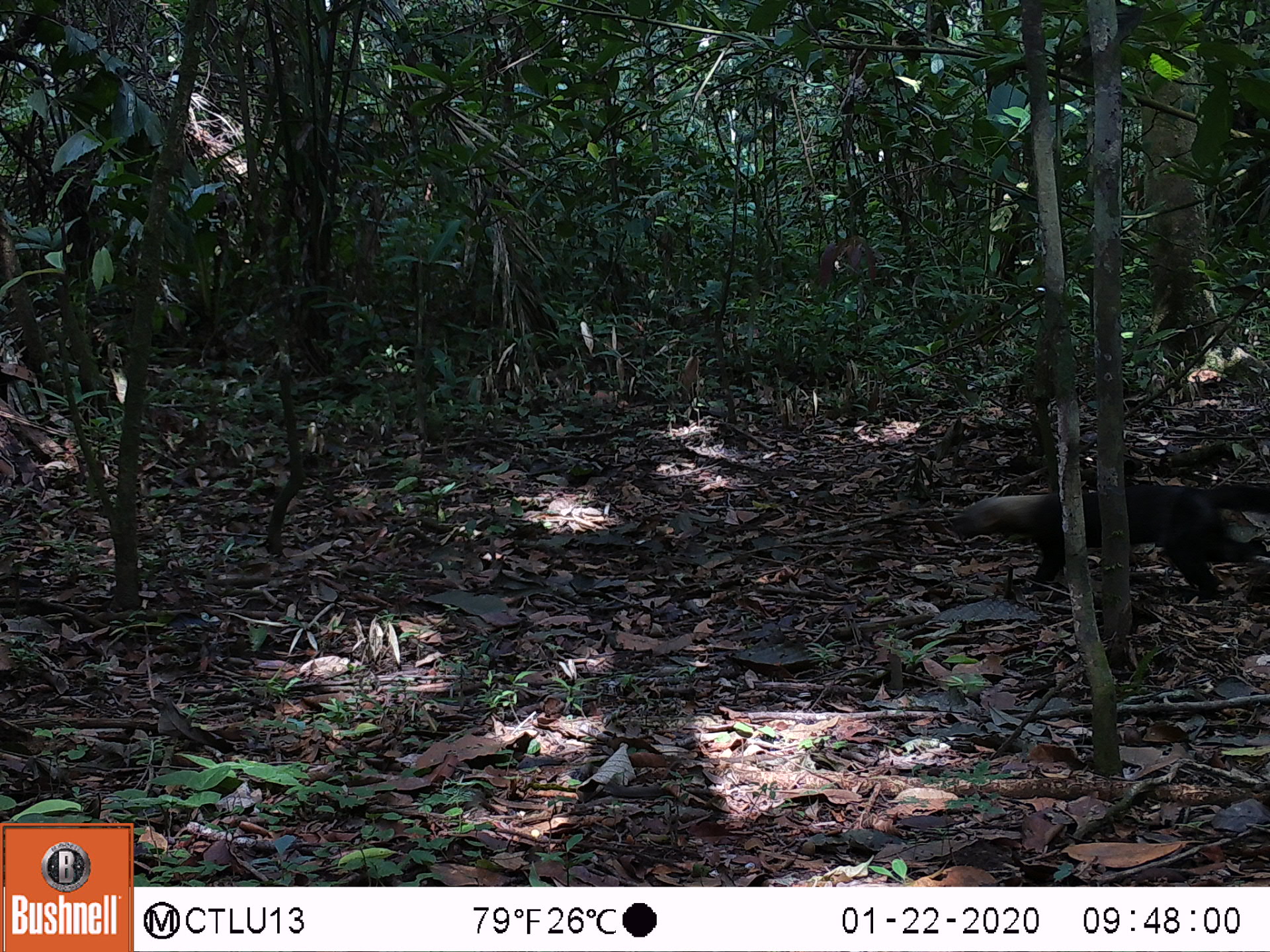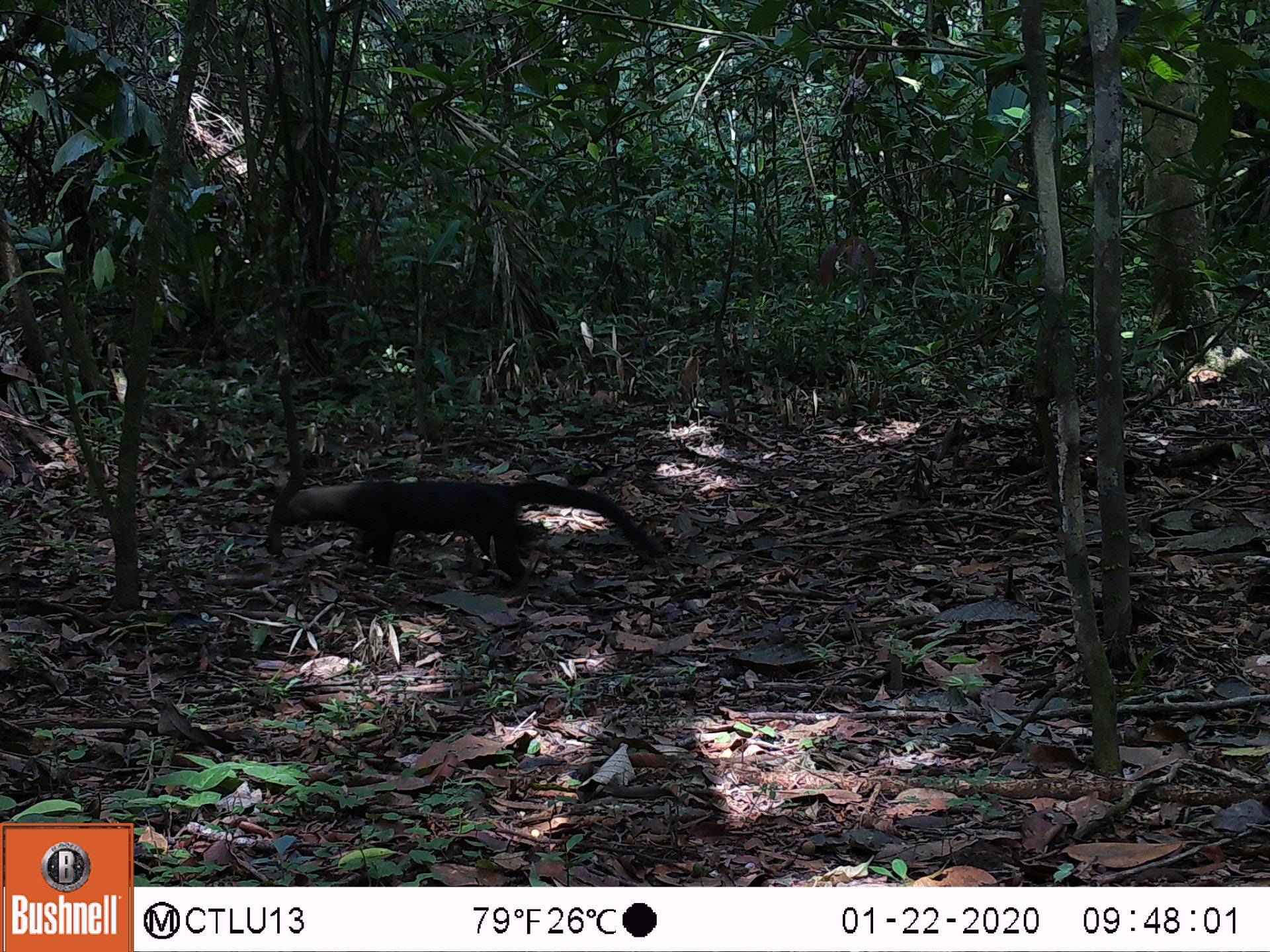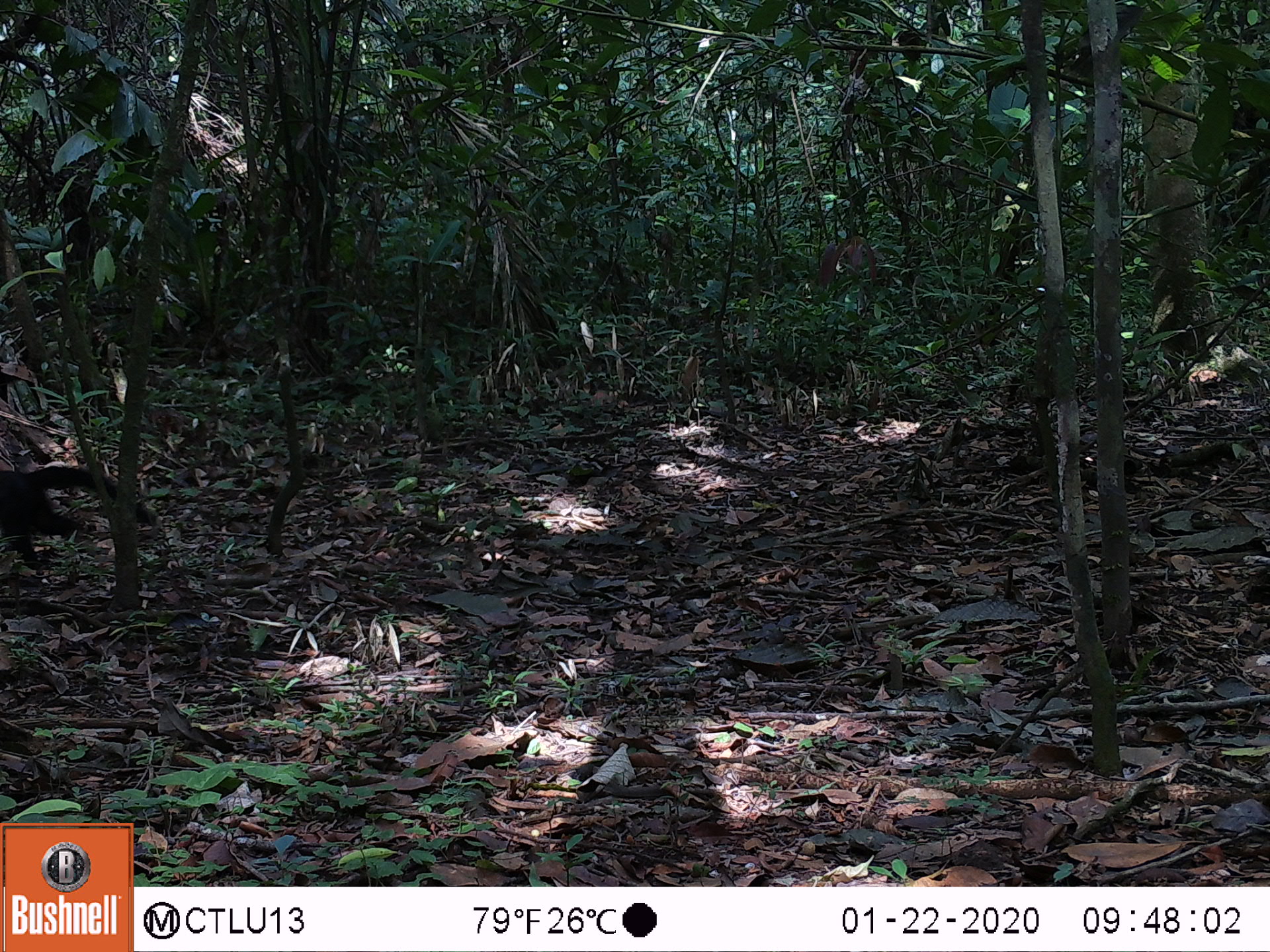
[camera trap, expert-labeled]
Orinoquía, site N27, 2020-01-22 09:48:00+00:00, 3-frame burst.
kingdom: Animalia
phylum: Chordata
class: Mammalia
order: Carnivora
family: Mustelidae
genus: Eira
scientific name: Eira barbara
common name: tayra